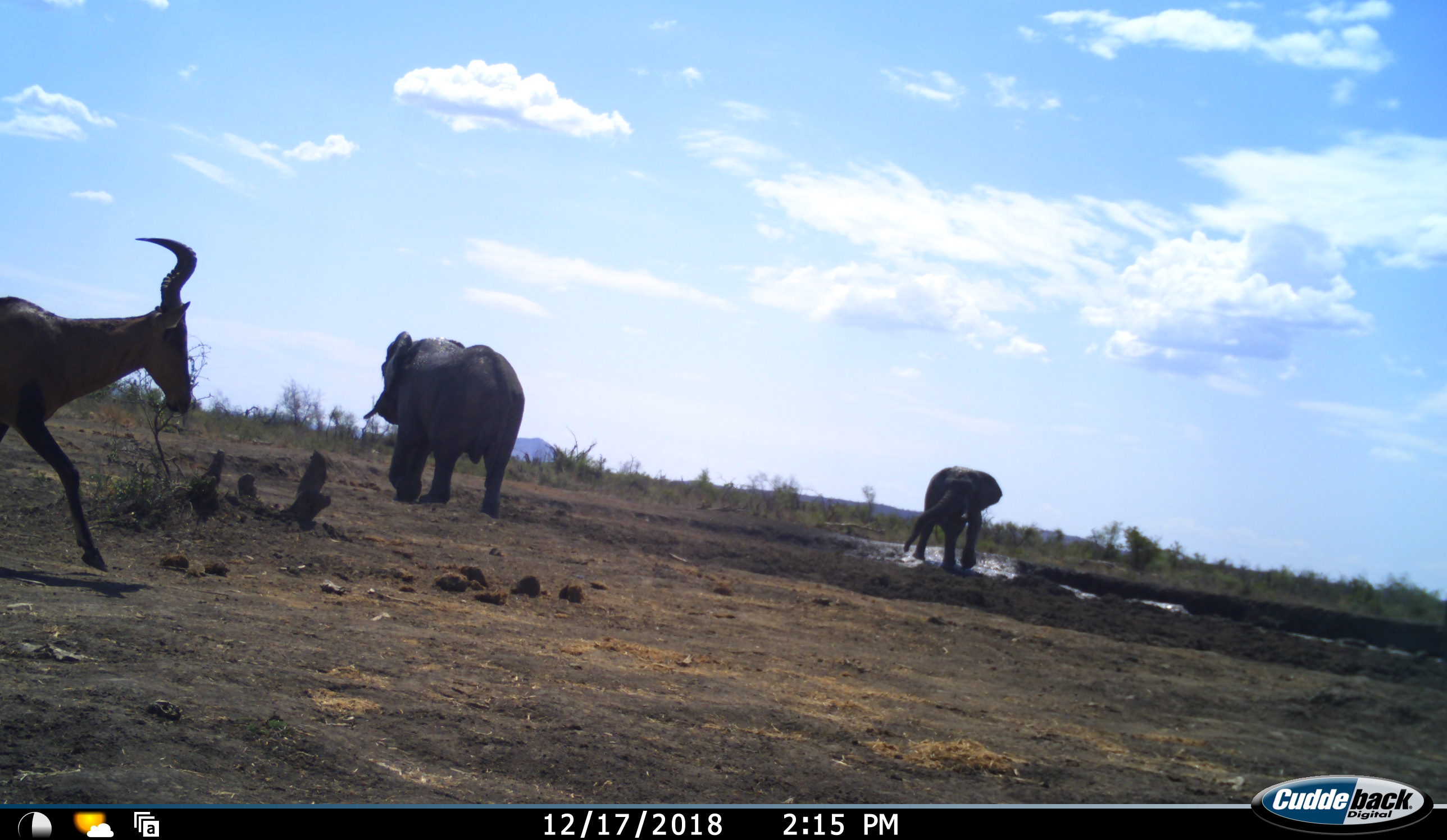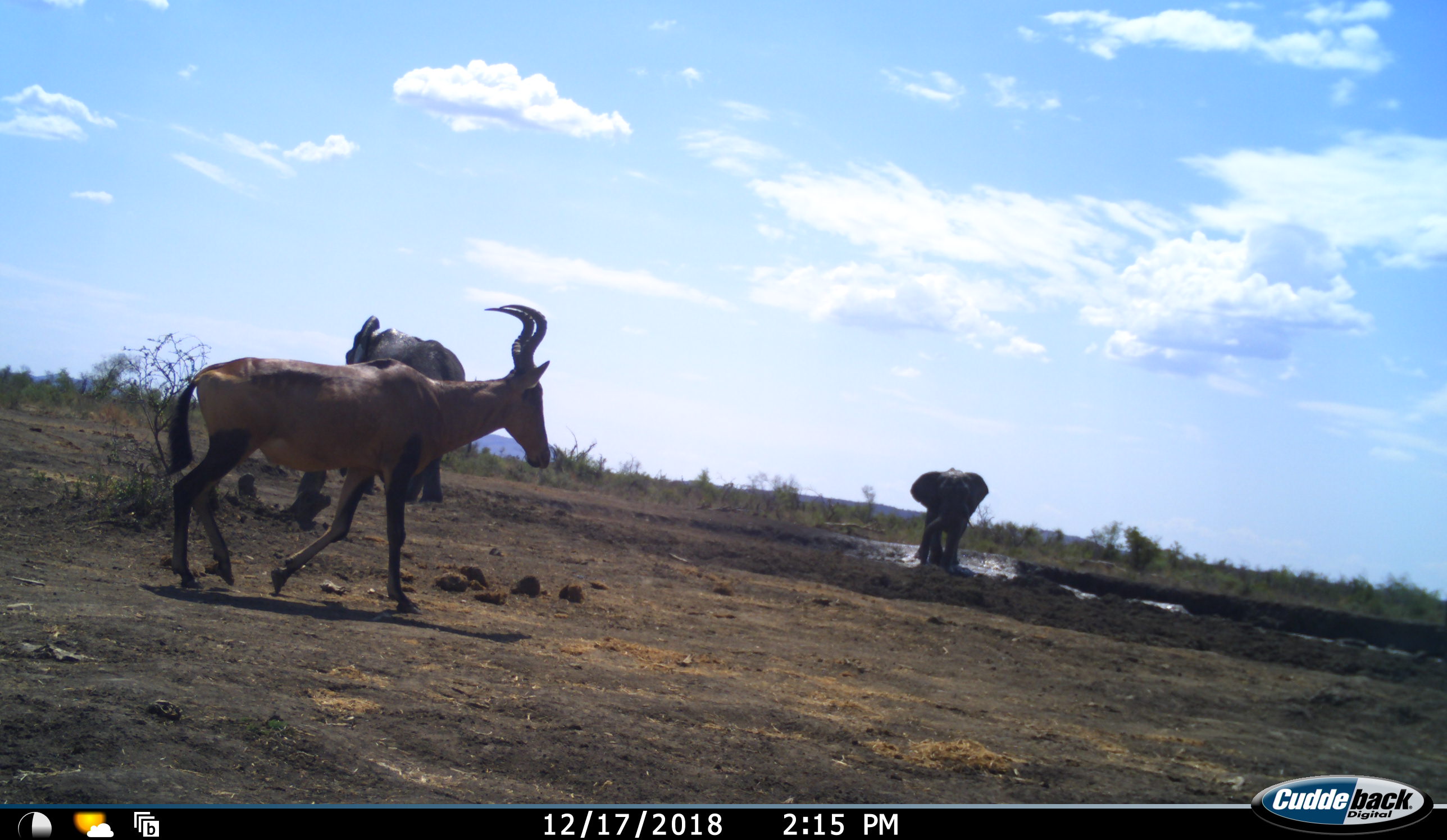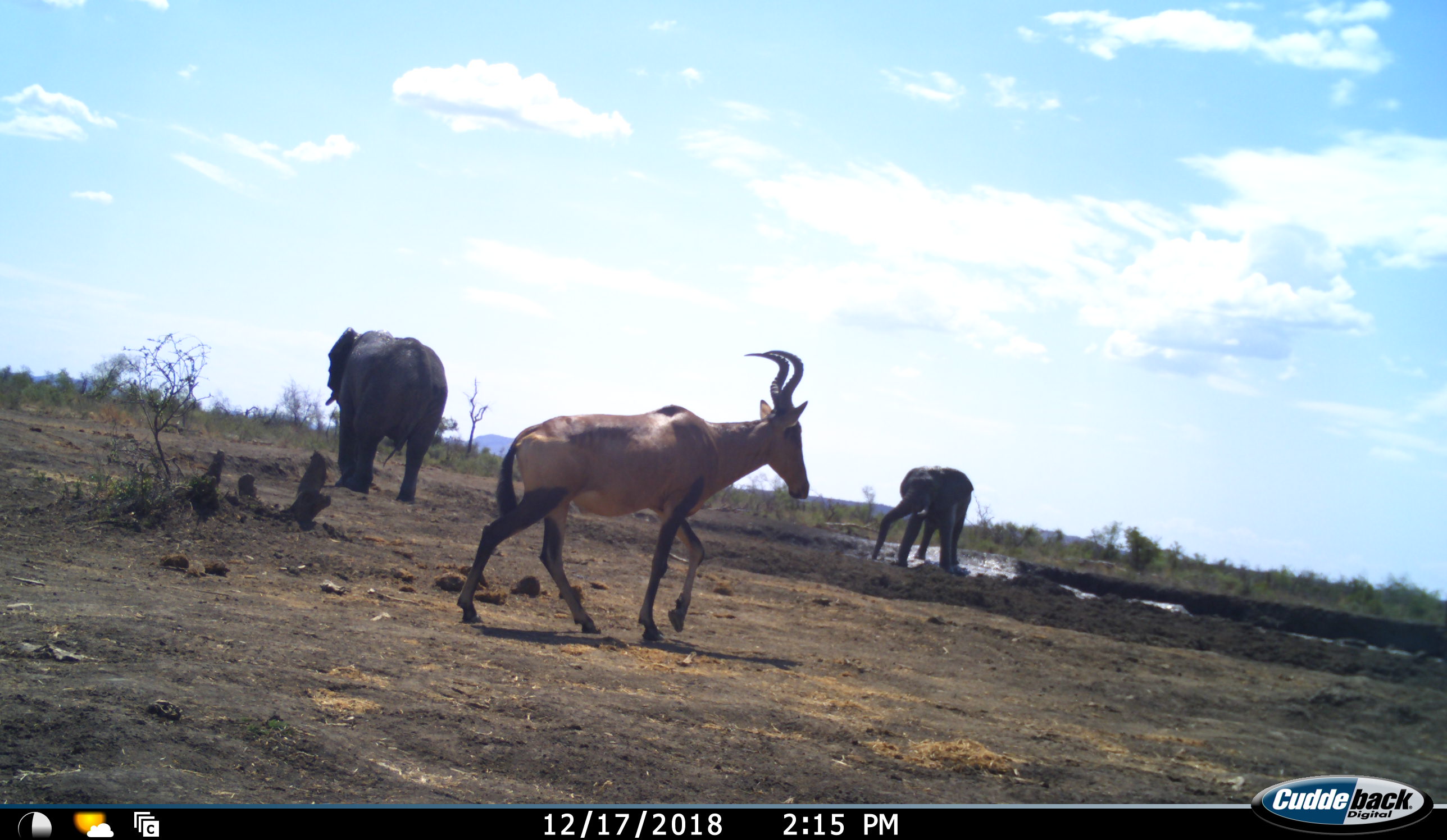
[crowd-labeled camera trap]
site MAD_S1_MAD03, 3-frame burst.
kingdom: Animalia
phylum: Chordata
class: Mammalia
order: Proboscidea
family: Elephantidae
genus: Loxodonta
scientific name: Loxodonta africana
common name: african bush elephant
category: elephant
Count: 2.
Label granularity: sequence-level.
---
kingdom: Animalia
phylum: Chordata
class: Mammalia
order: Artiodactyla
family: Bovidae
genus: Alcelaphus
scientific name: Alcelaphus buselaphus caama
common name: red hartebeest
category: hartebeestred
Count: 1.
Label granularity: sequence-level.